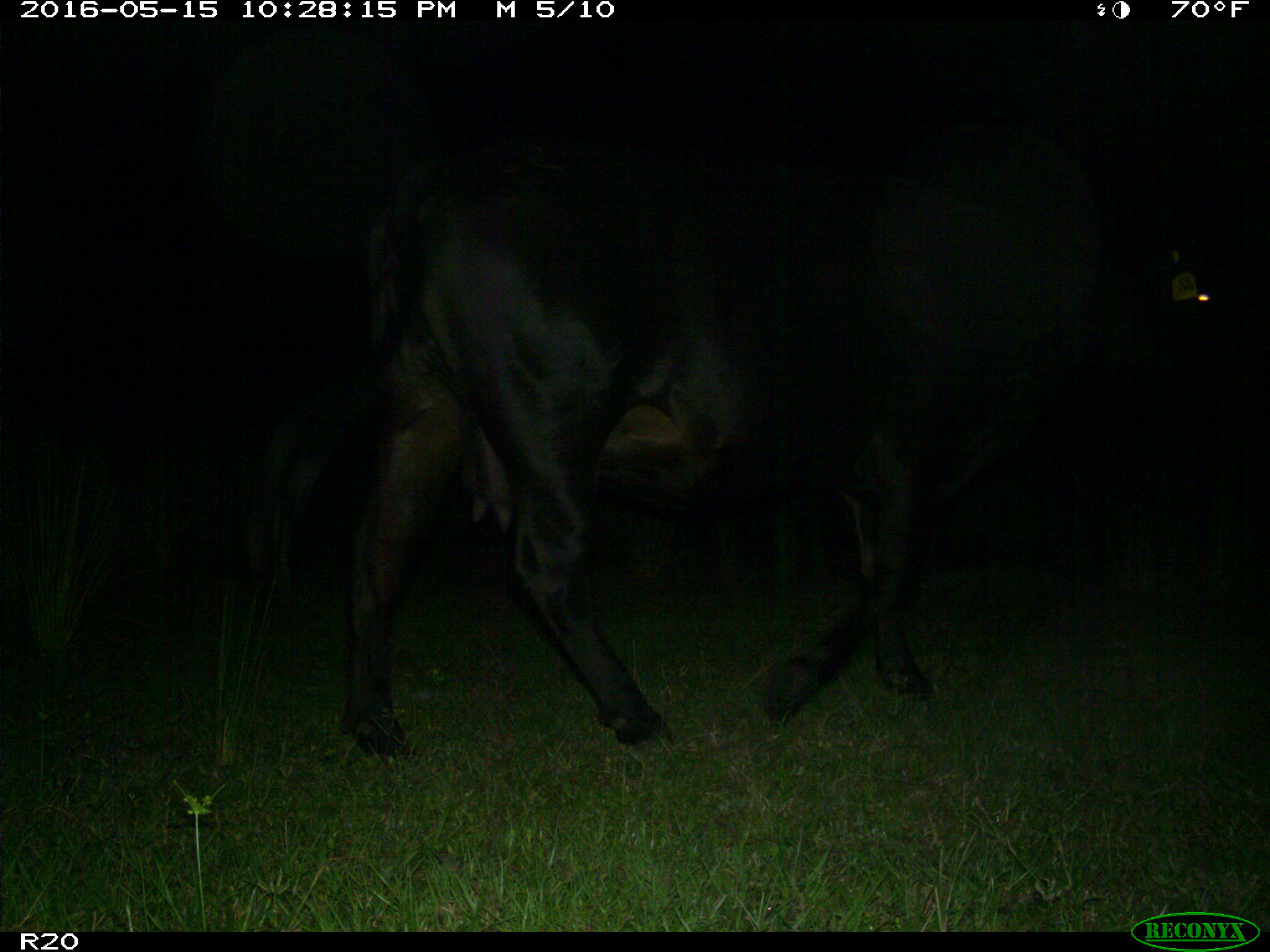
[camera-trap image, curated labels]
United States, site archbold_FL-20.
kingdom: Animalia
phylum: Chordata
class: Mammalia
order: Artiodactyla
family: Bovidae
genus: Bos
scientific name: Bos taurus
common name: domestic cow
Bos taurus (domestic cow).